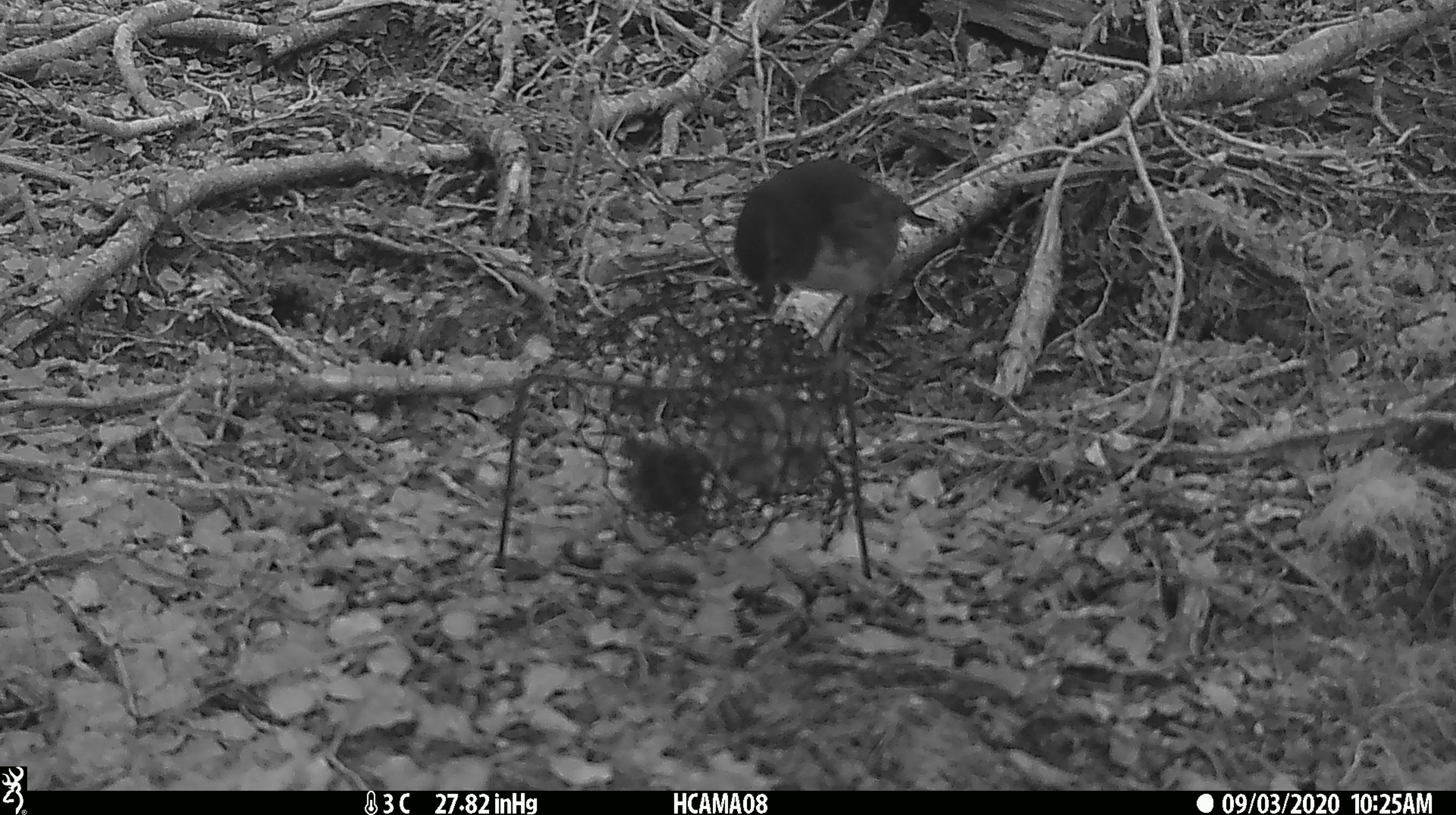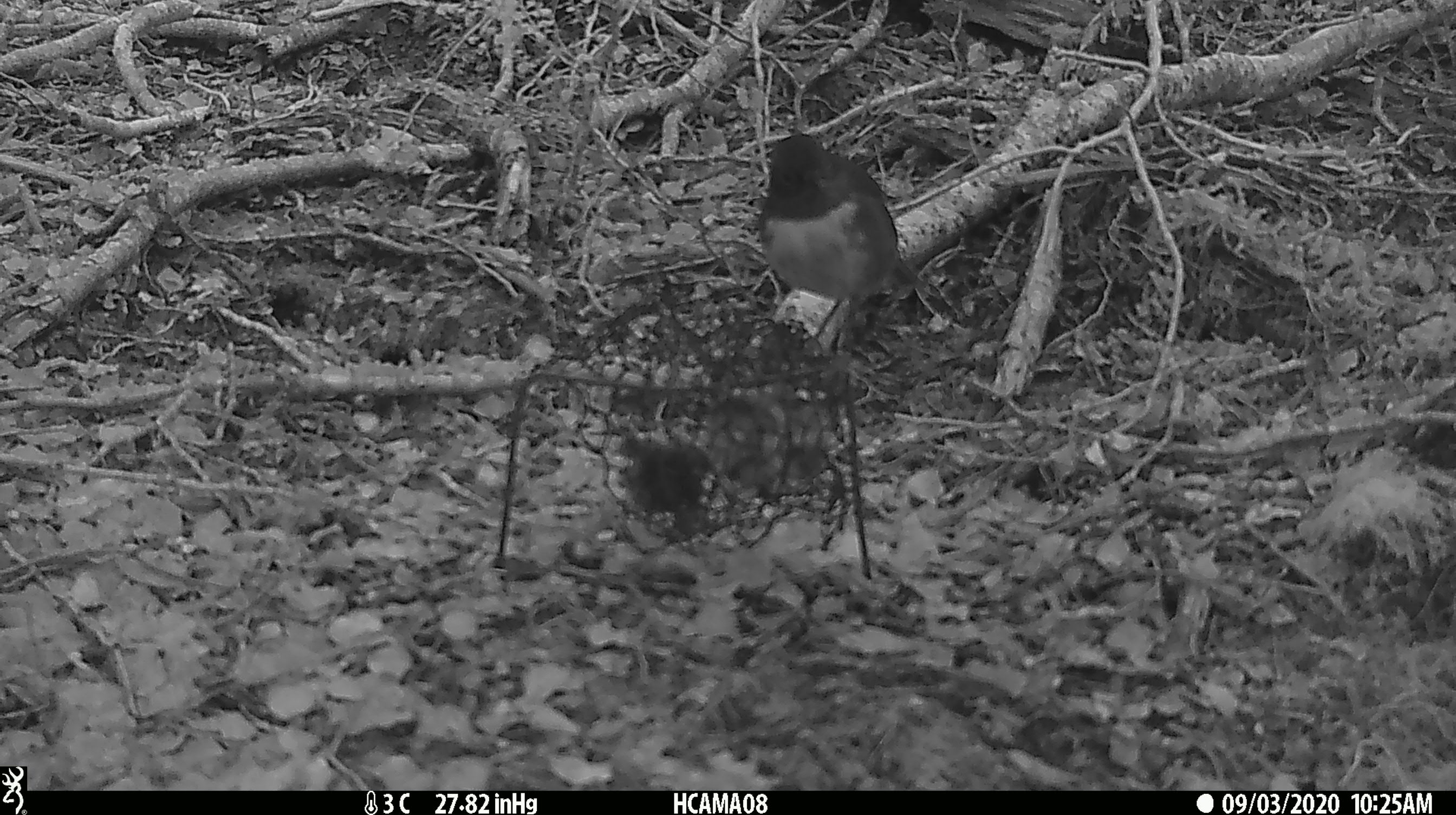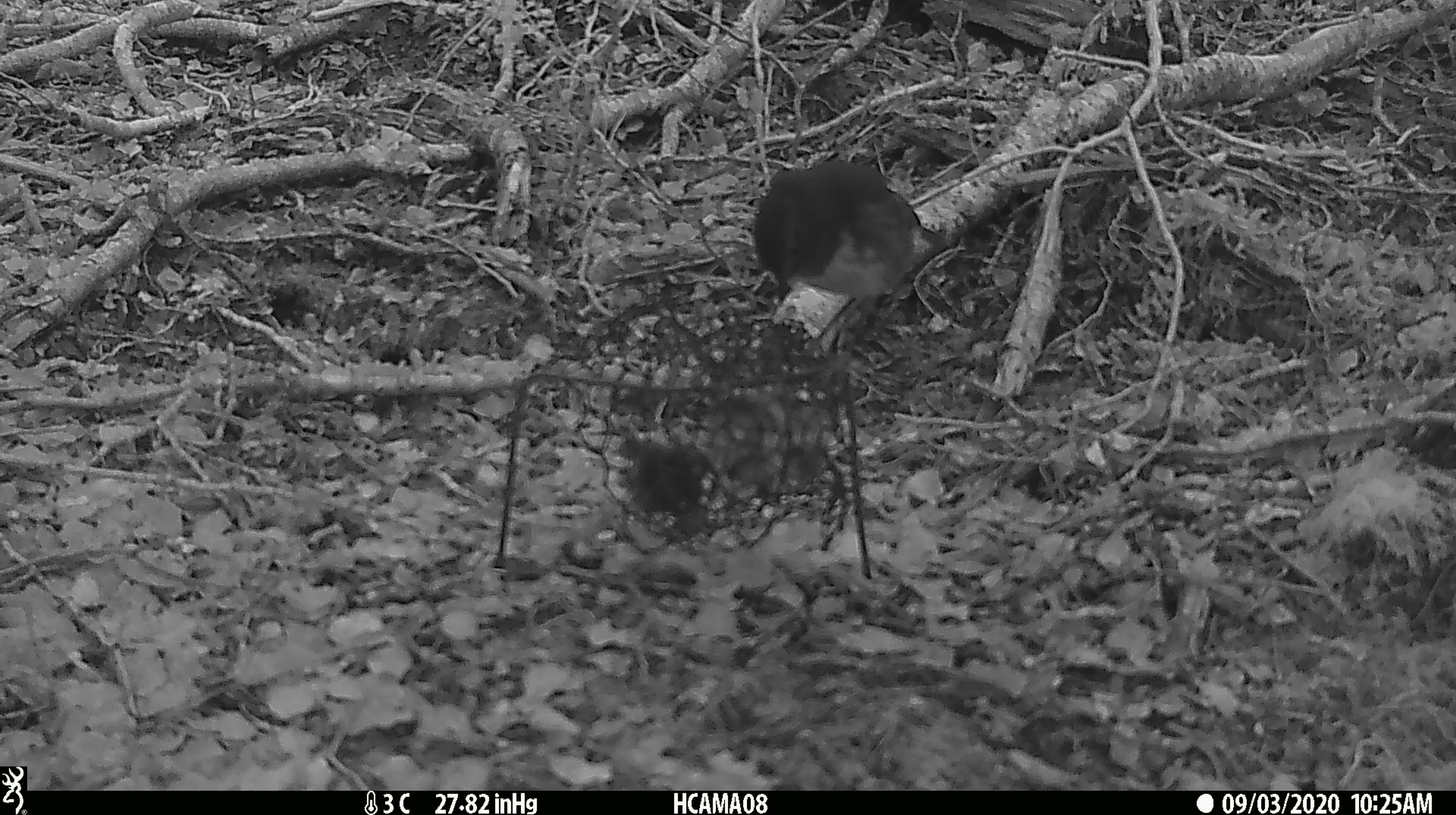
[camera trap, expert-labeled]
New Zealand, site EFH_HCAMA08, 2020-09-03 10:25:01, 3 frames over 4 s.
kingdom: Animalia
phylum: Chordata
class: Aves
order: Passeriformes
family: Petroicidae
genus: Petroica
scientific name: Petroica australis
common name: new zealand robin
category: robin